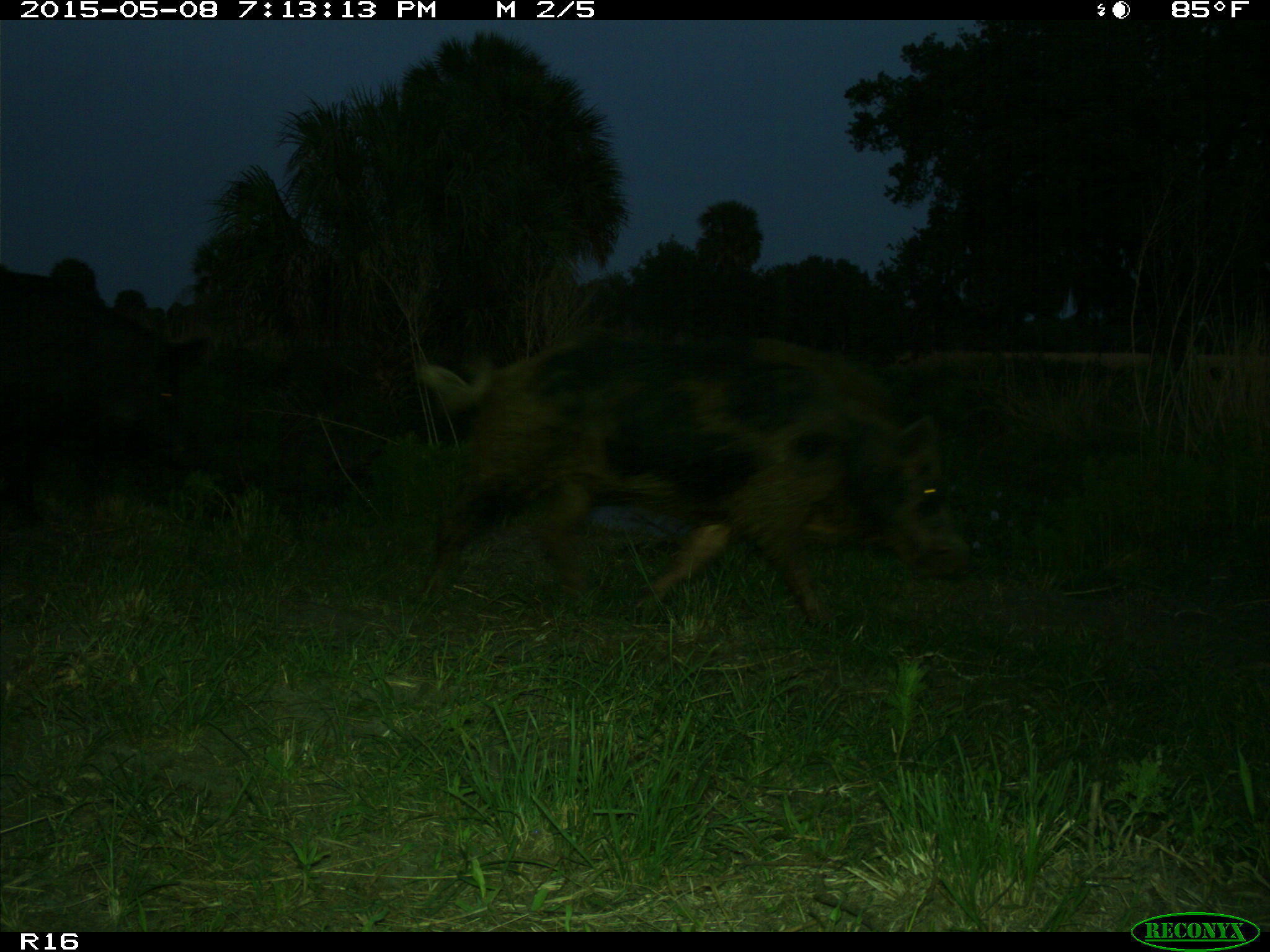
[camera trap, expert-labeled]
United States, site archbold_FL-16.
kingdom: Animalia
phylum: Chordata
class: Mammalia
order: Artiodactyla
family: Suidae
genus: Sus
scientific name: Sus scrofa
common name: wild boar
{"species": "Sus scrofa (wild boar)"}